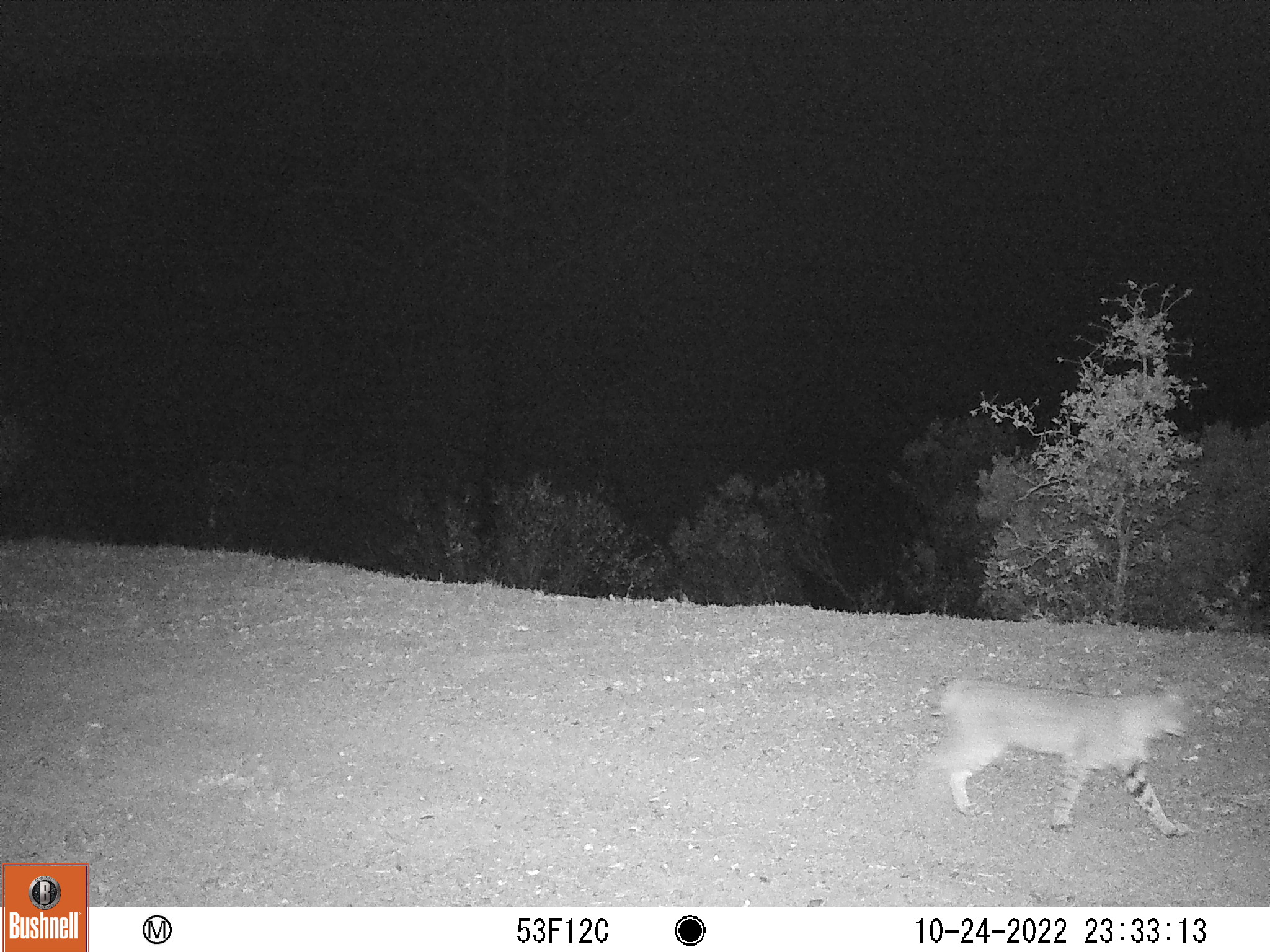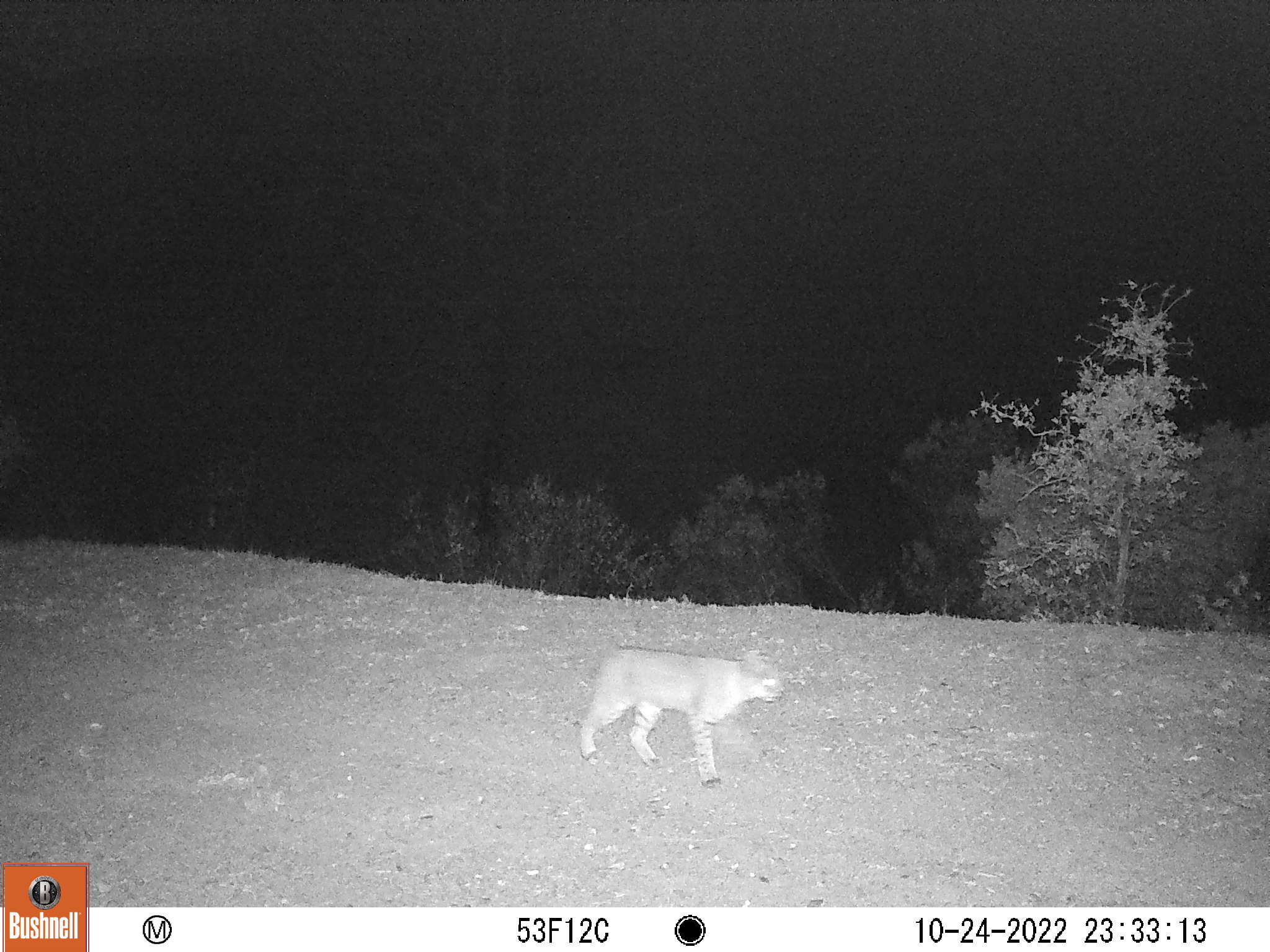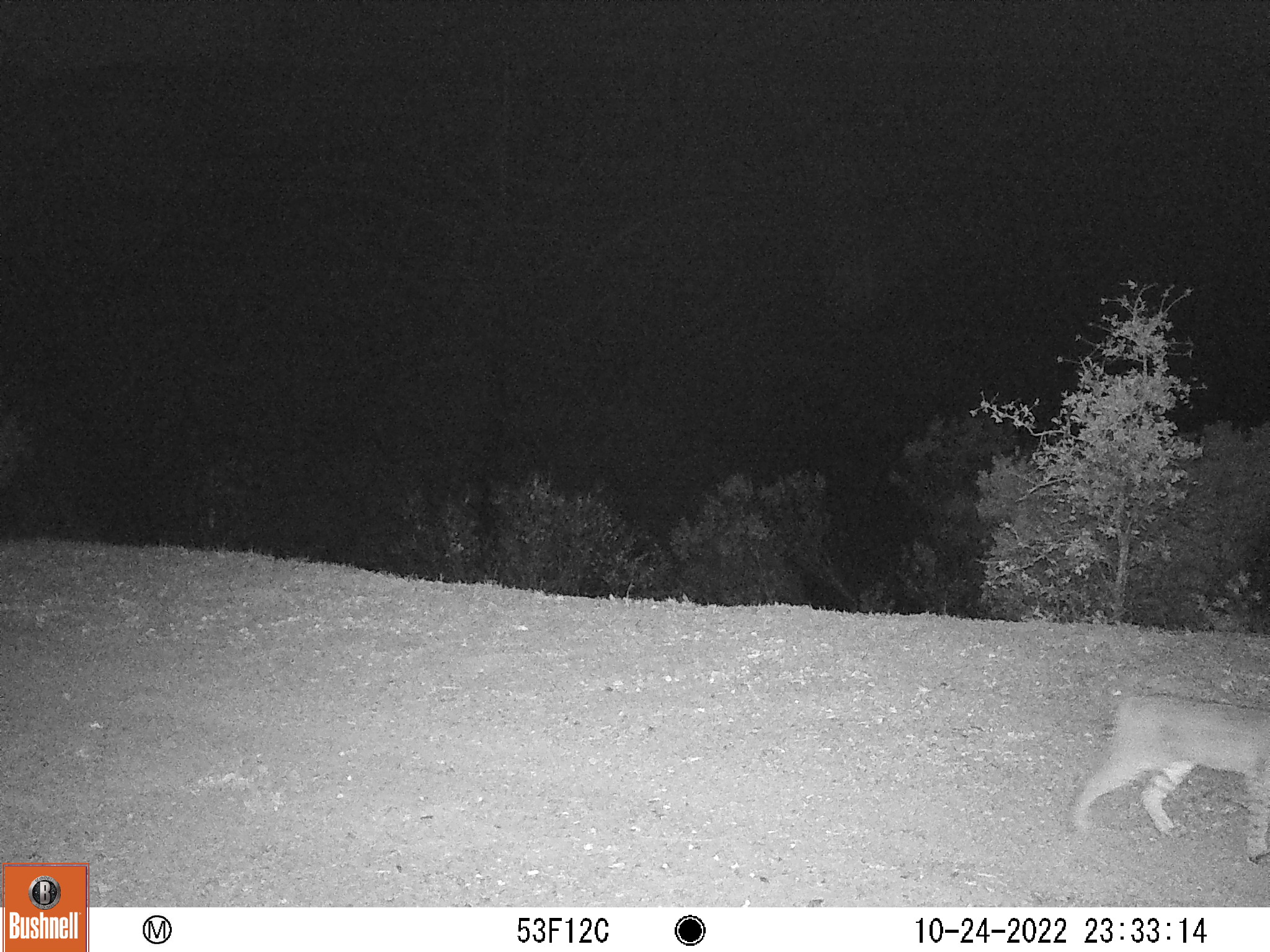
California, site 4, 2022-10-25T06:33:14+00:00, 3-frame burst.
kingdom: Animalia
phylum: Chordata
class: Mammalia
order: Carnivora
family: Felidae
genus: Lynx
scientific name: Lynx rufus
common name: bobcat